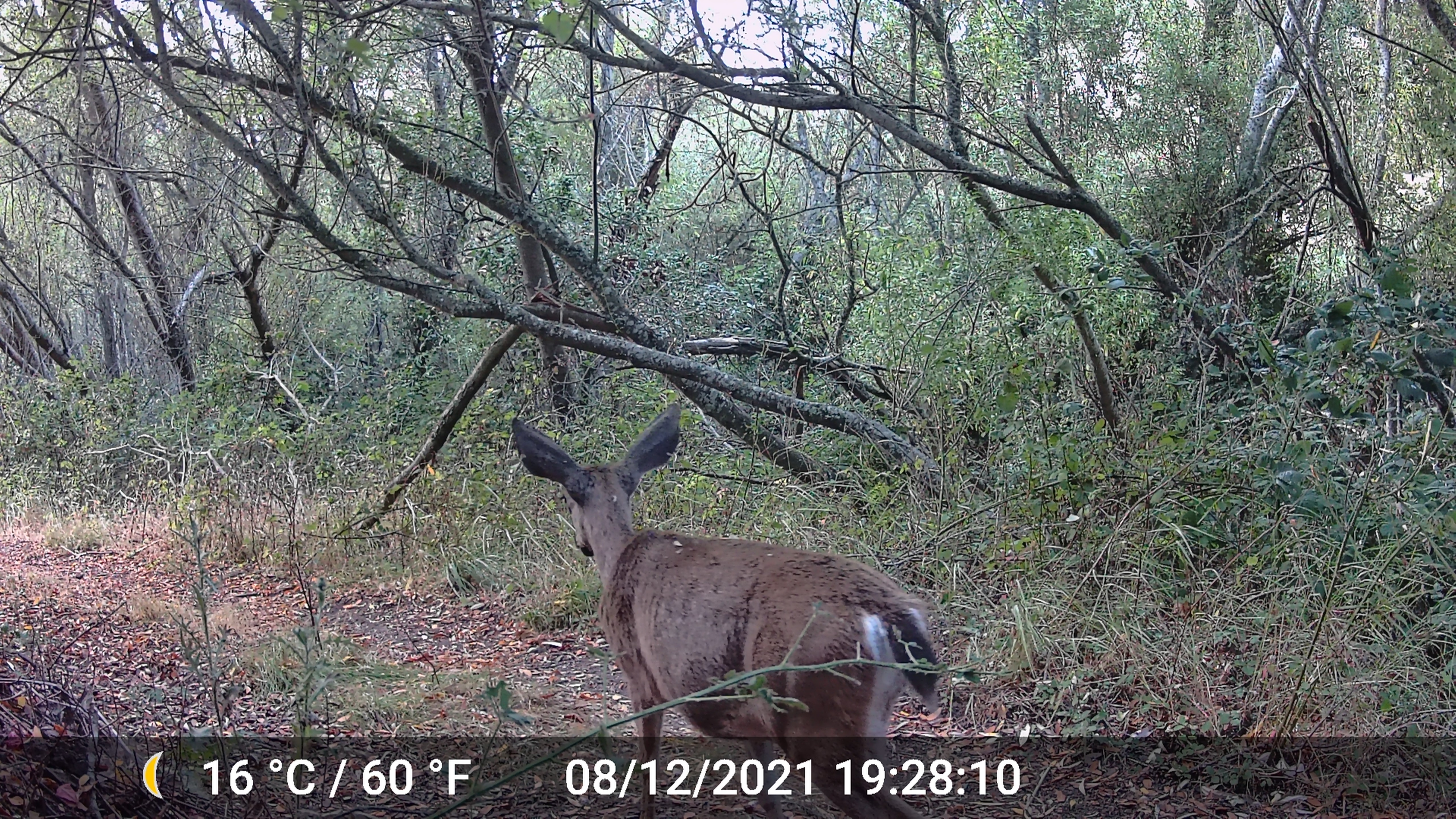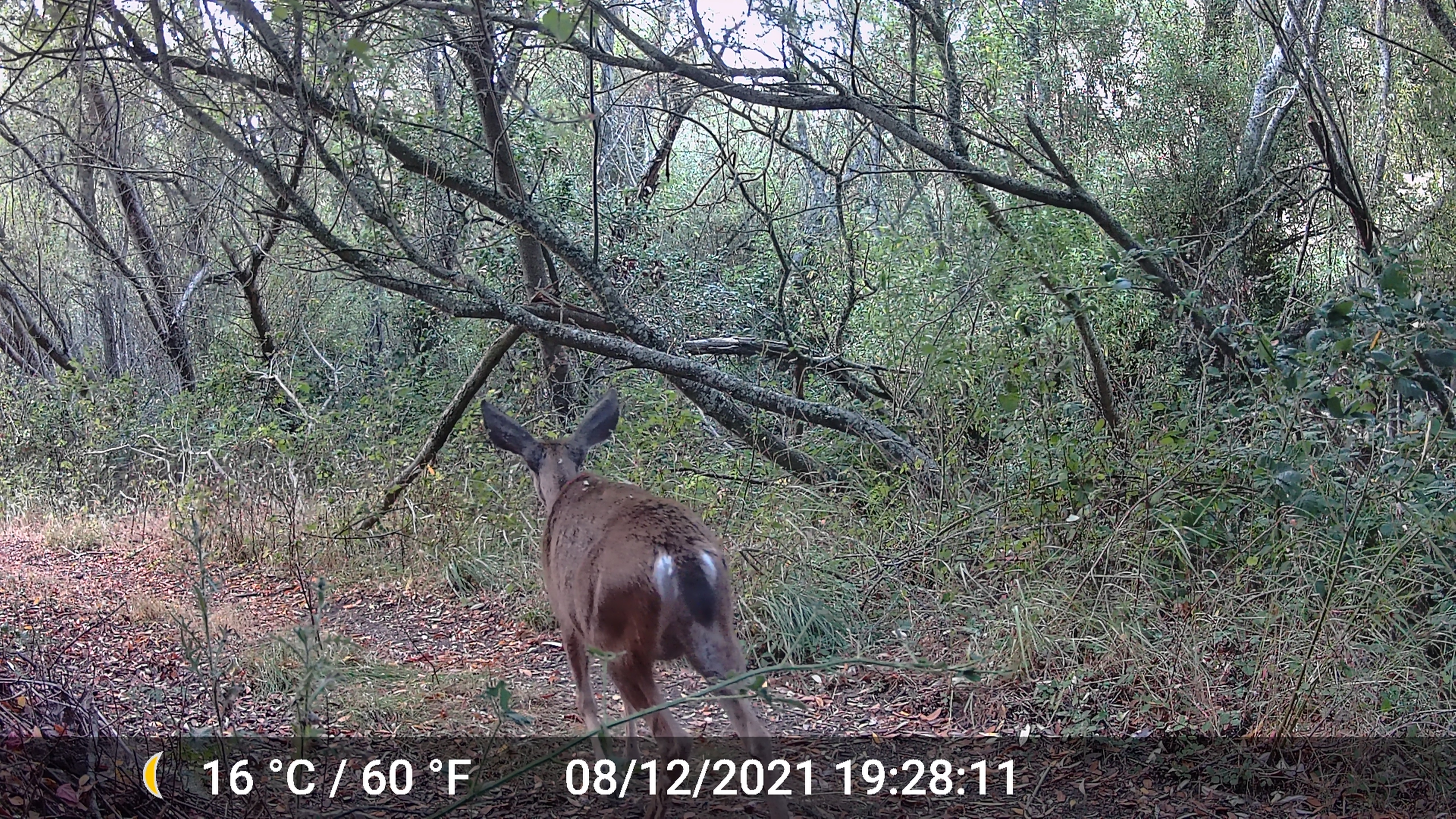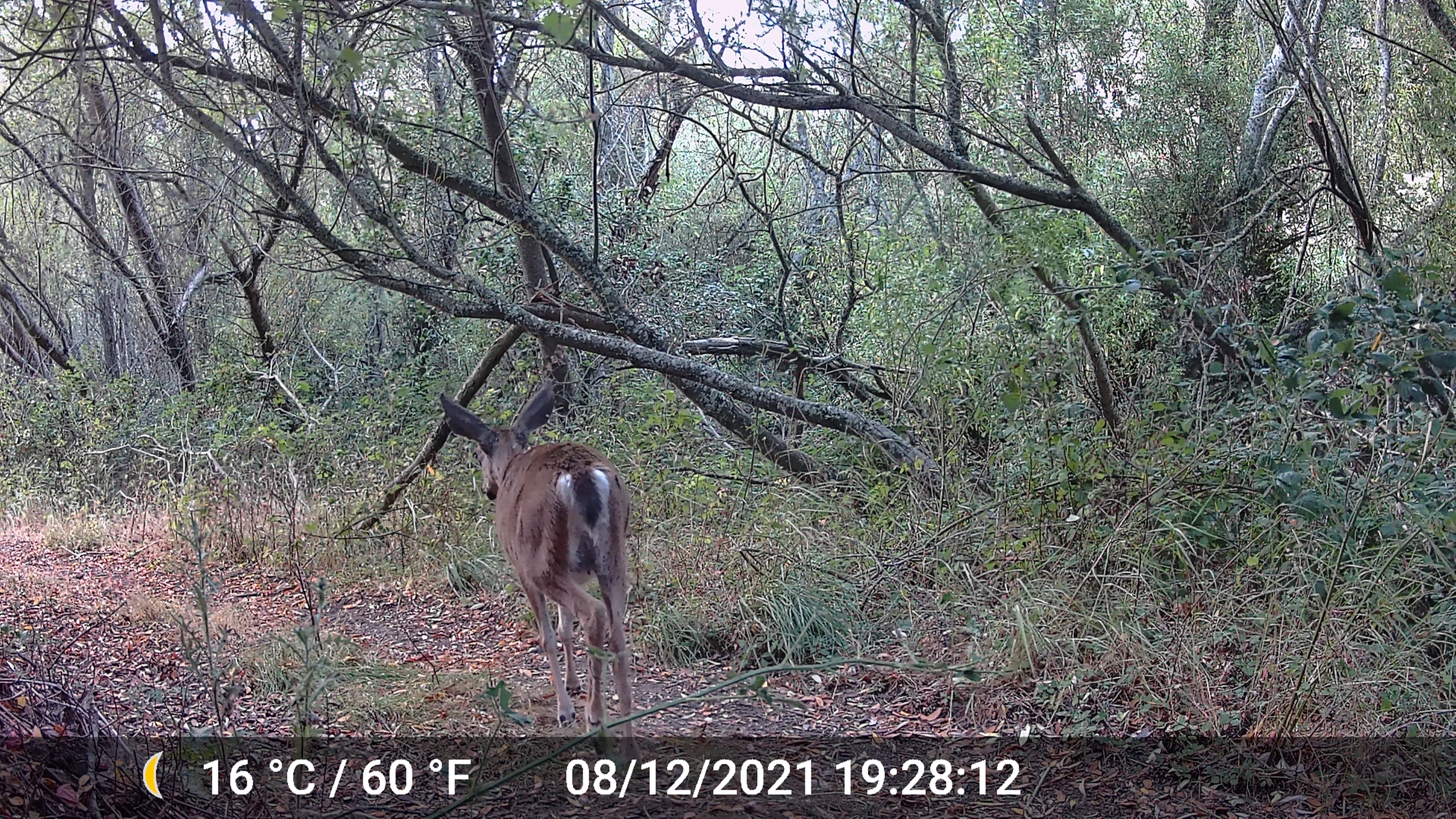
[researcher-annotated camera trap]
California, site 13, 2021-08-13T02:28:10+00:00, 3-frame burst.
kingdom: Animalia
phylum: Chordata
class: Mammalia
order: Artiodactyla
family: Cervidae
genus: Odocoileus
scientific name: Odocoileus hemionus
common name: mule deer